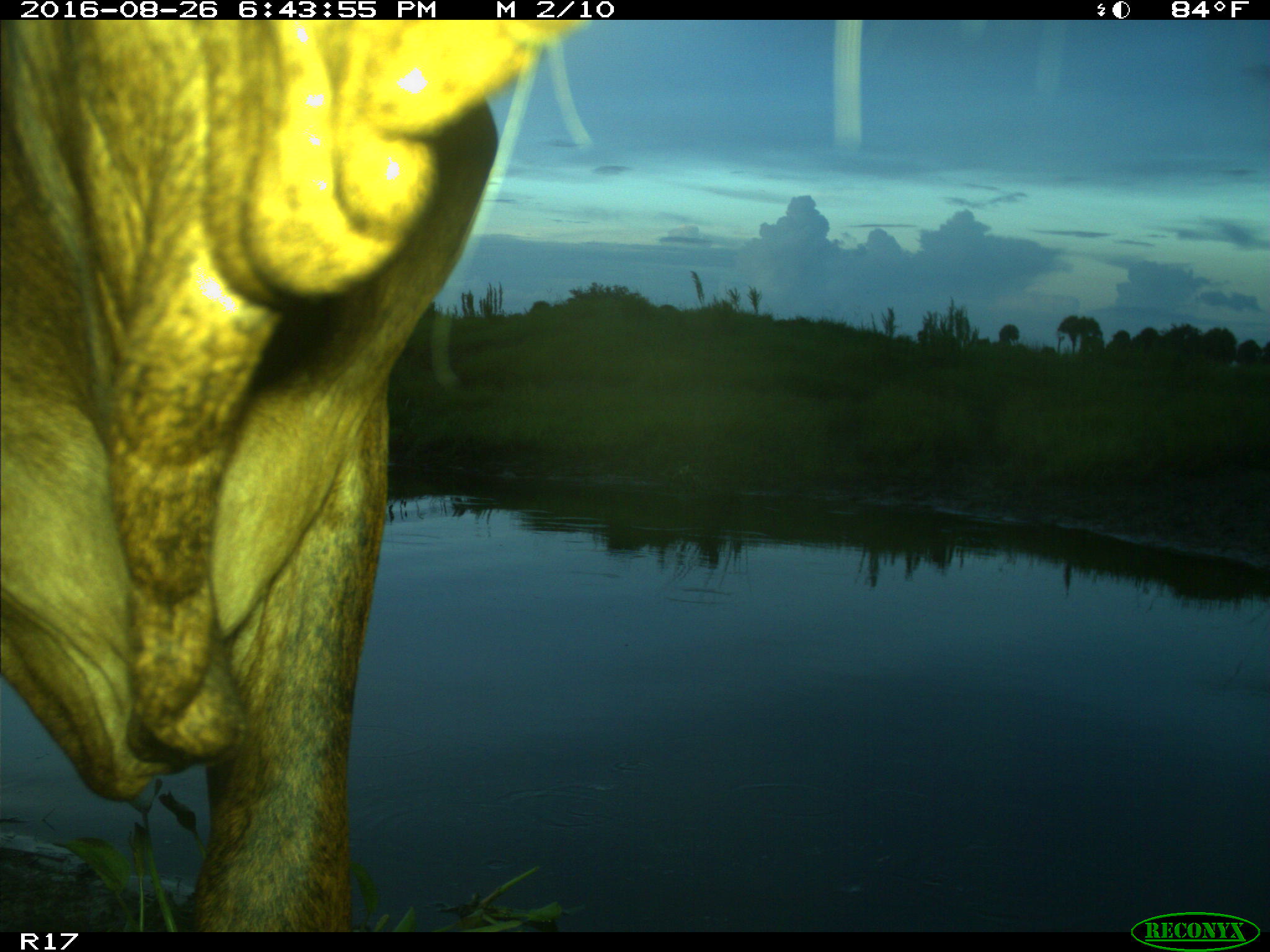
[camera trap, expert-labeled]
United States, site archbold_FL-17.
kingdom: Animalia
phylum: Chordata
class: Mammalia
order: Artiodactyla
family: Bovidae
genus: Bos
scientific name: Bos taurus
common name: domestic cow